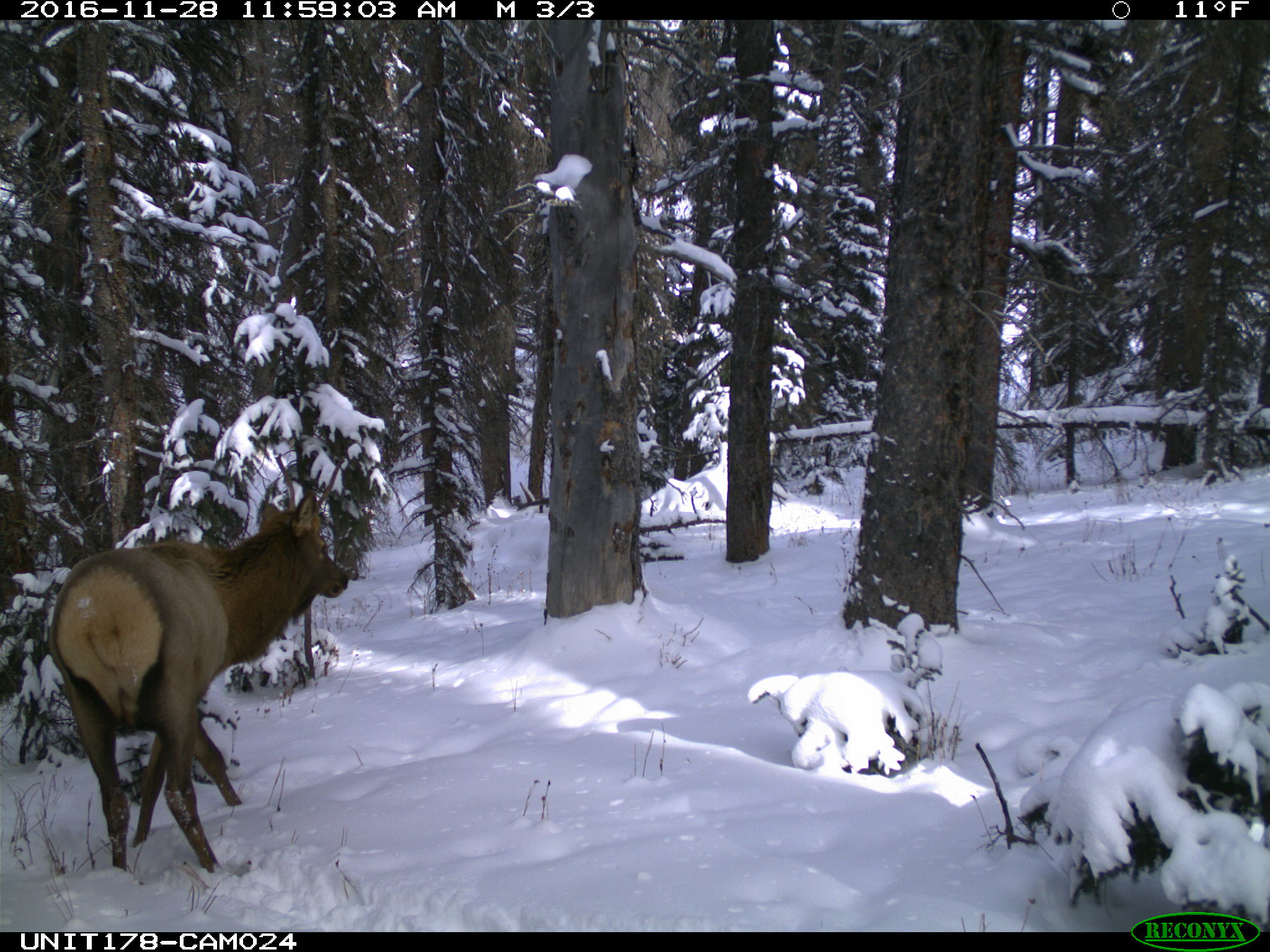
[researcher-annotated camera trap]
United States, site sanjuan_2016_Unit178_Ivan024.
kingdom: Animalia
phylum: Chordata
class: Mammalia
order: Artiodactyla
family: Cervidae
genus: Cervus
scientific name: Cervus elaphus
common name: red deer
Cervus elaphus (red deer).